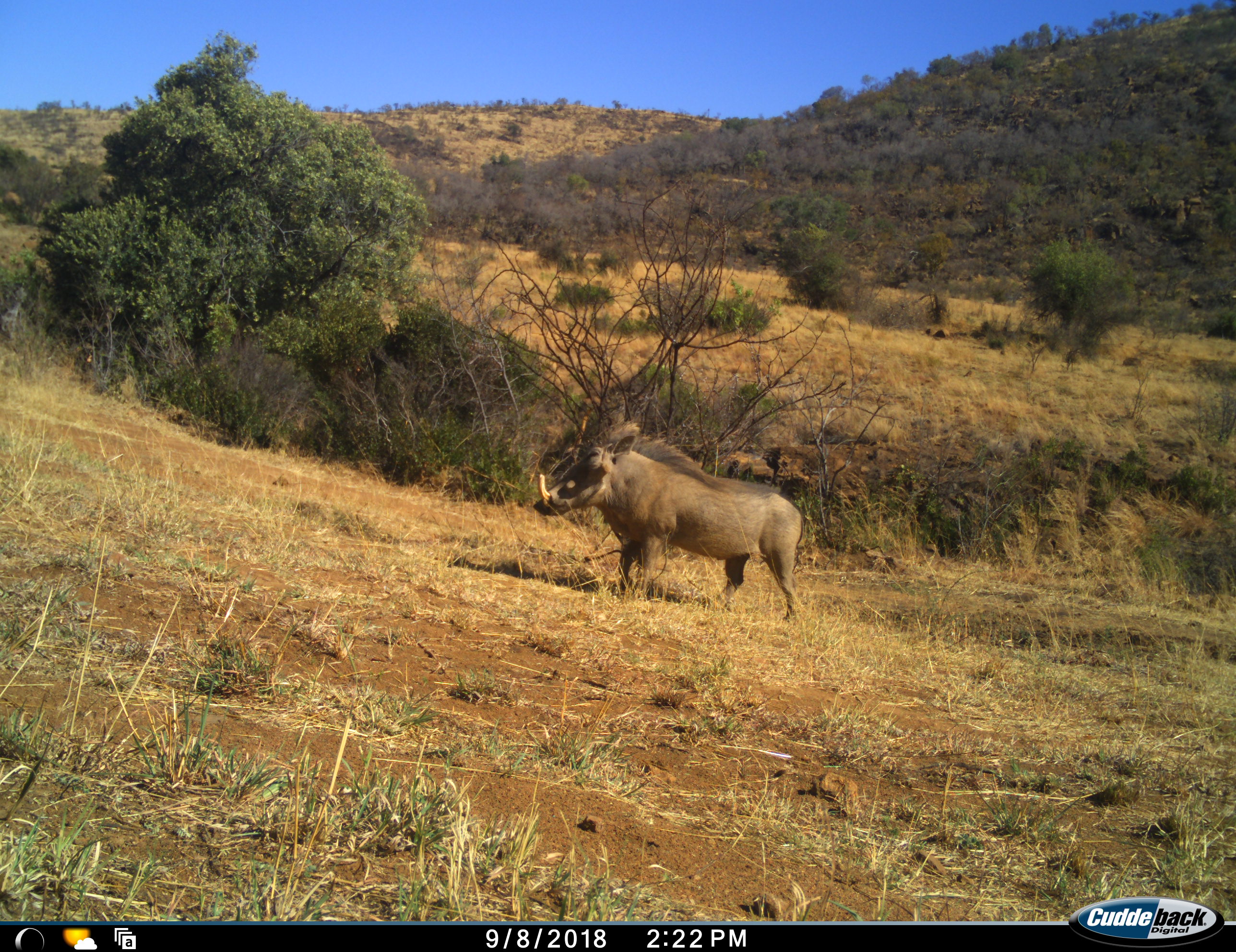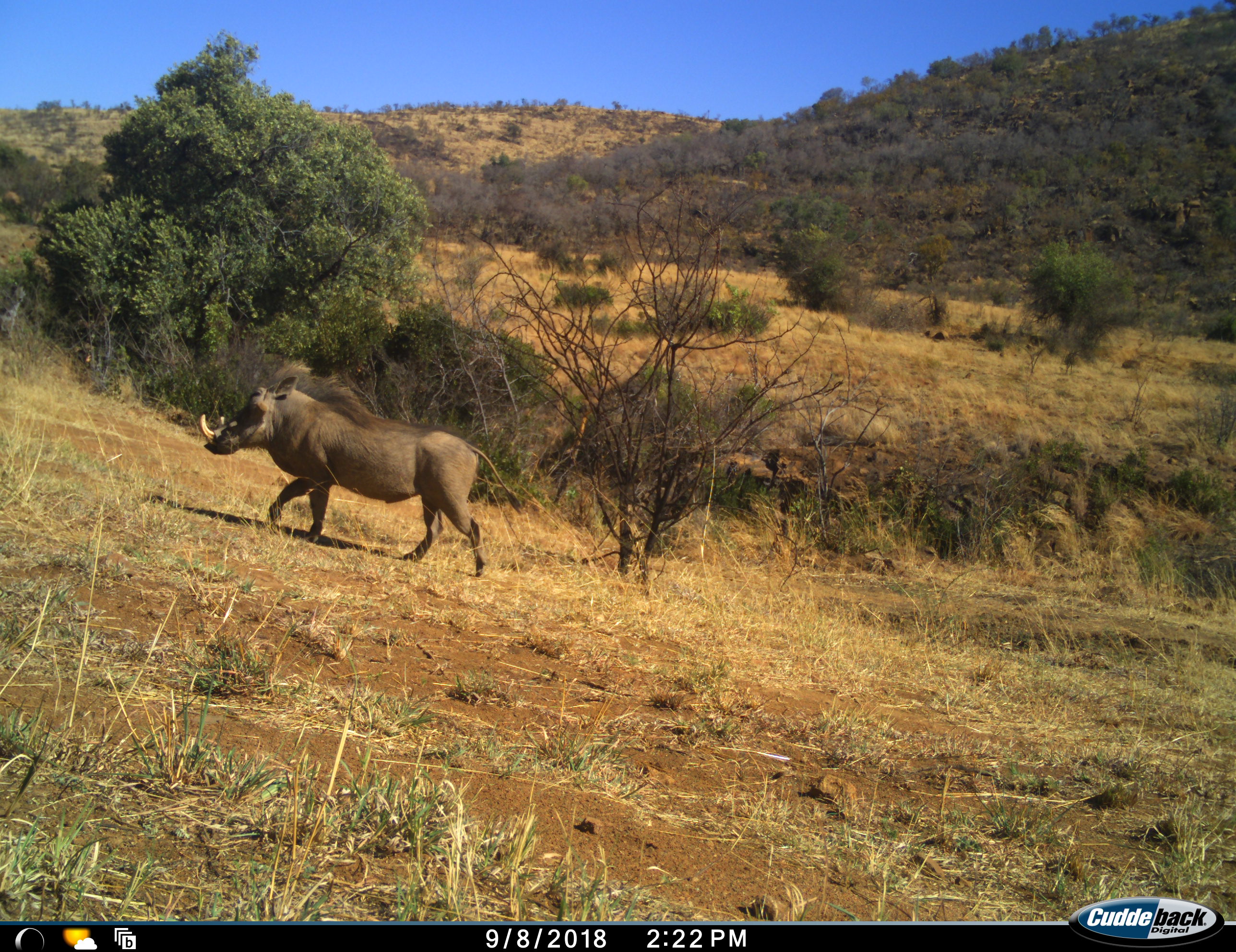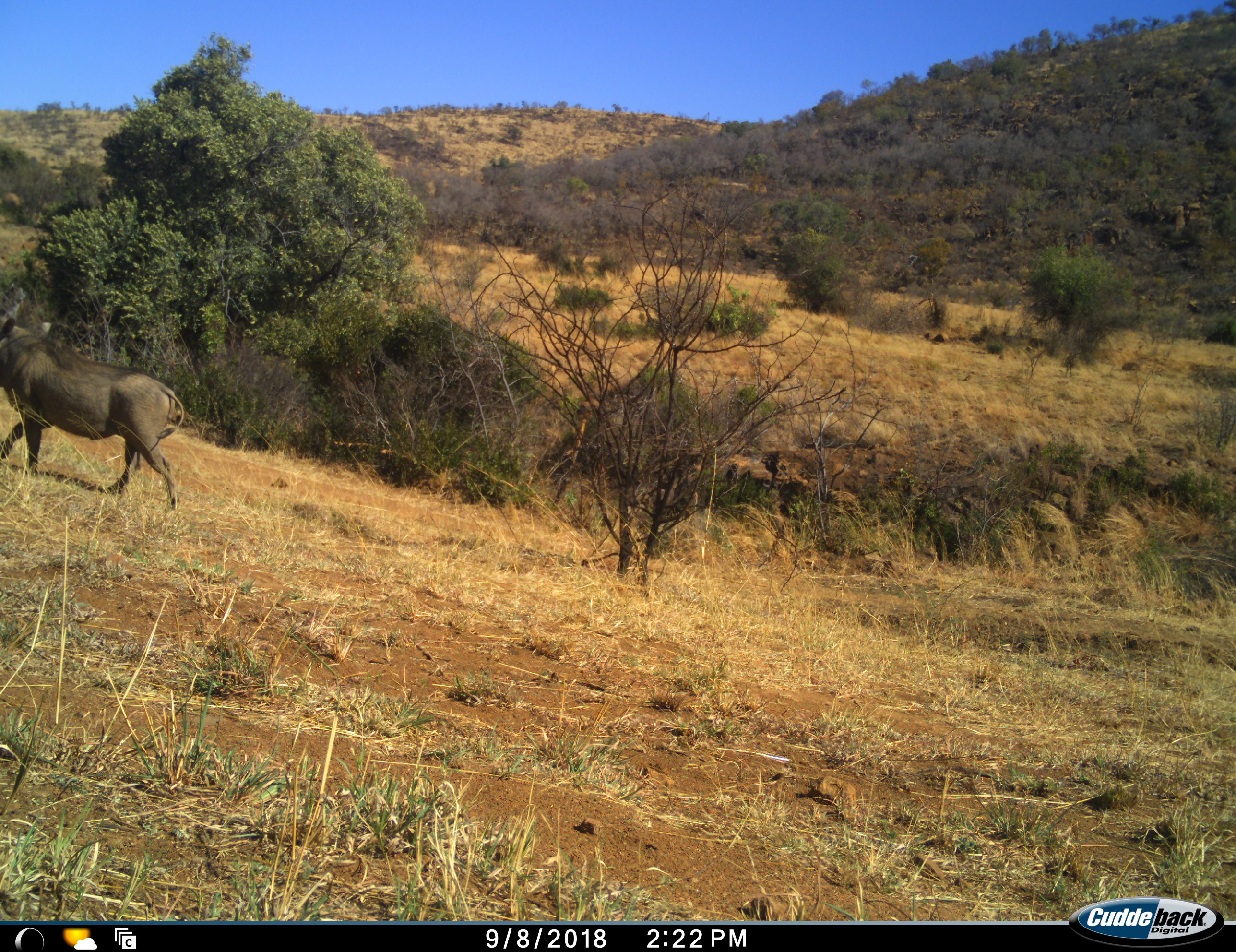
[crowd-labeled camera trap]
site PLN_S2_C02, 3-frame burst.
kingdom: Animalia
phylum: Chordata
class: Mammalia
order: Artiodactyla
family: Suidae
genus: Phacochoerus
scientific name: Phacochoerus africanus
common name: warthog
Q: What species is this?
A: Warthog (Phacochoerus africanus).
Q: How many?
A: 1.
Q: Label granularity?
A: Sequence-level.